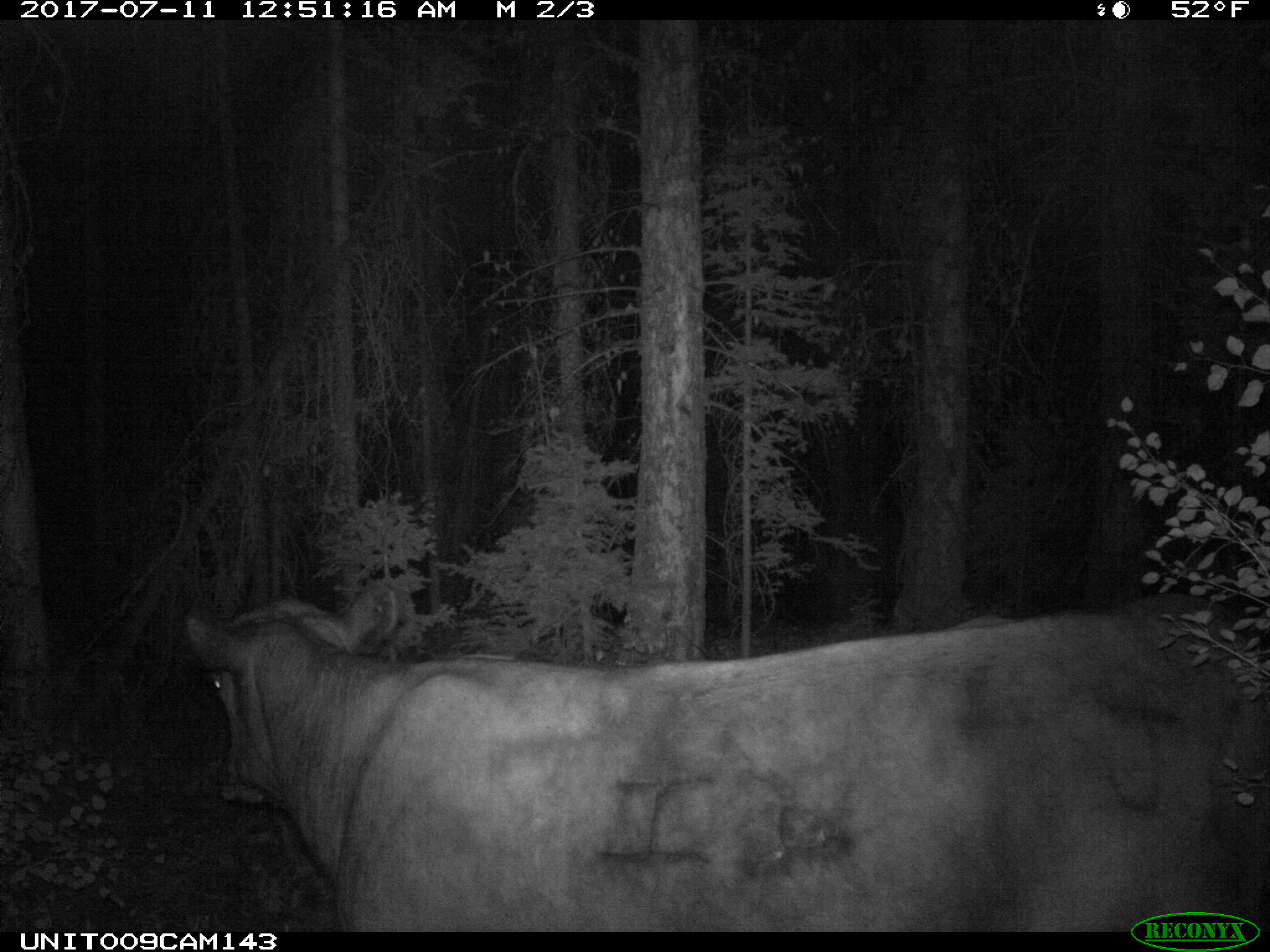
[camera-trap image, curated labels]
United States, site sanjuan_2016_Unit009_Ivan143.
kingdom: Animalia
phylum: Chordata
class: Mammalia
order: Artiodactyla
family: Bovidae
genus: Bos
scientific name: Bos taurus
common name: domestic cow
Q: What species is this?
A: Bos taurus (domestic cow).